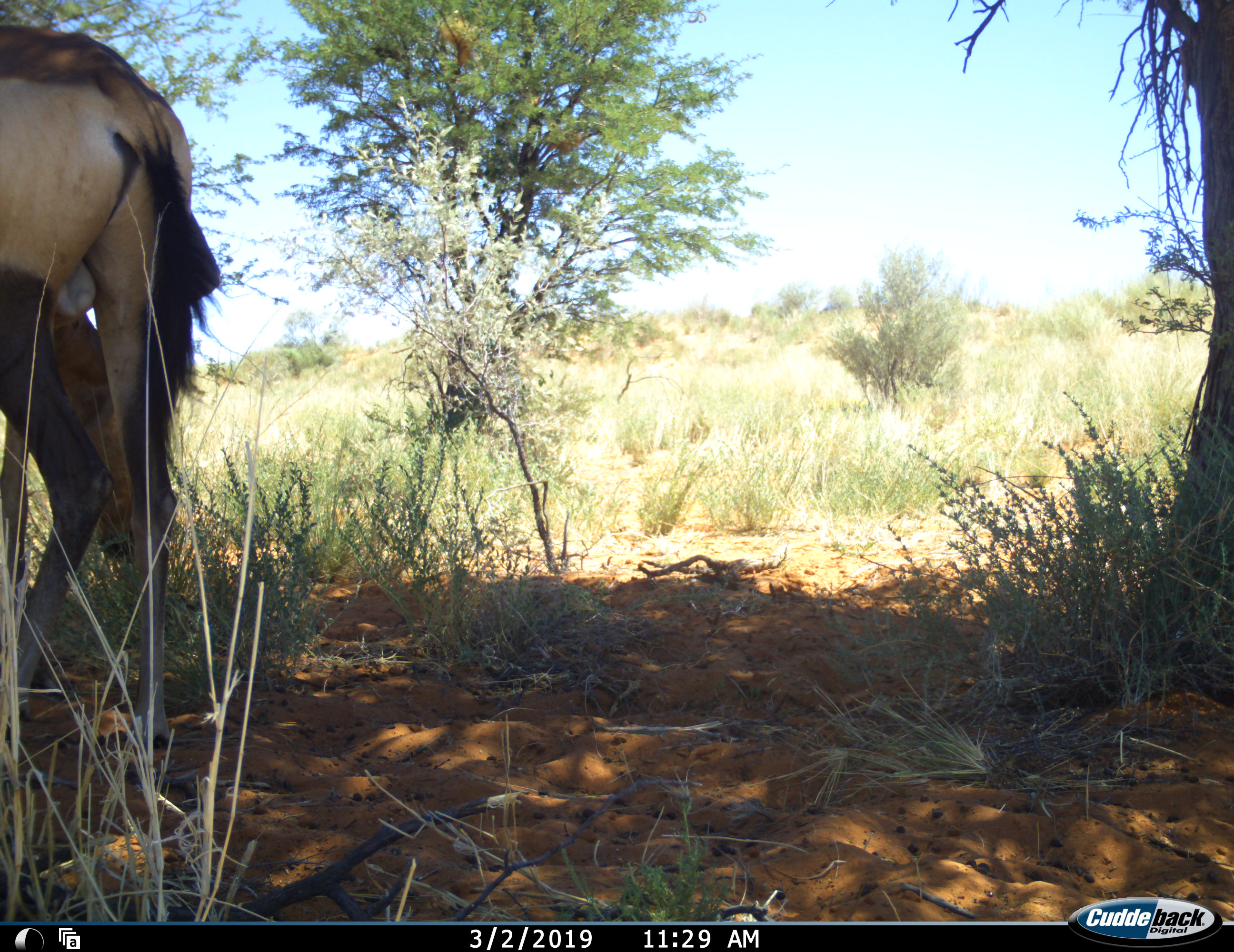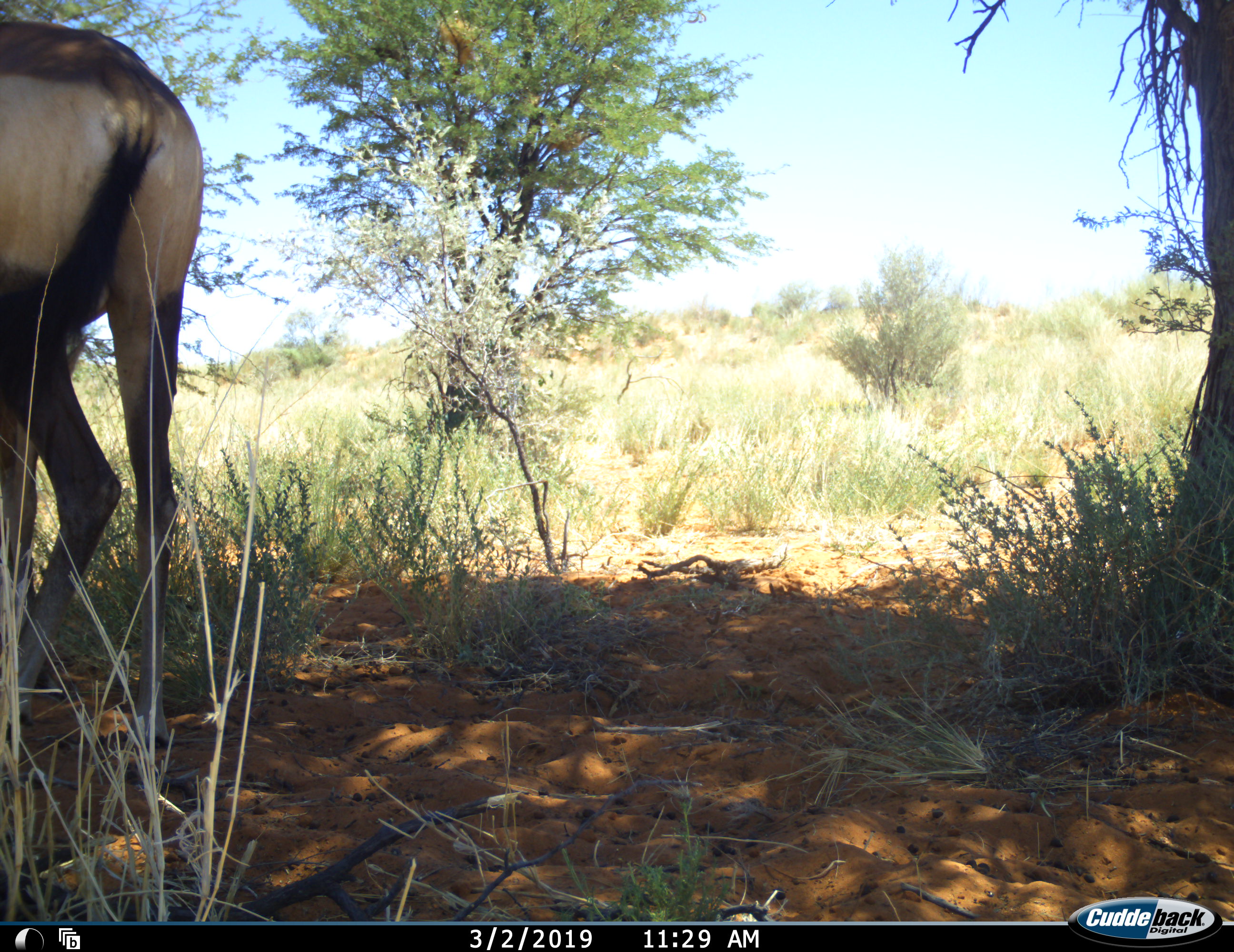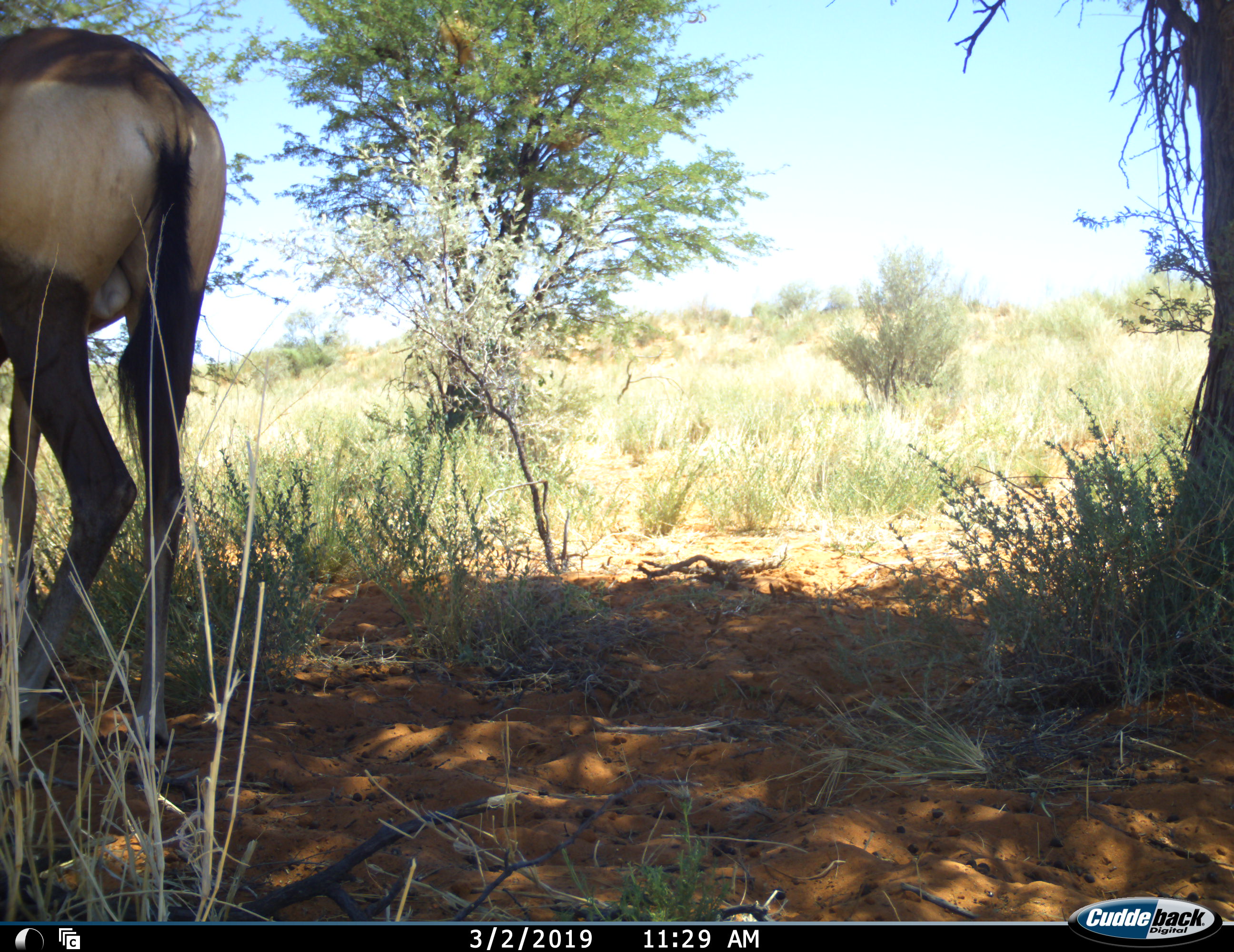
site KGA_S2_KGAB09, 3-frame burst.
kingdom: Animalia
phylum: Chordata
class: Mammalia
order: Artiodactyla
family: Bovidae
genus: Alcelaphus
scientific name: Alcelaphus buselaphus caama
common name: red hartebeest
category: hartebeestred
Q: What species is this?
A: Hartebeestred (red hartebeest) (Alcelaphus buselaphus caama).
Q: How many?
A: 1.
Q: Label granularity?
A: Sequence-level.